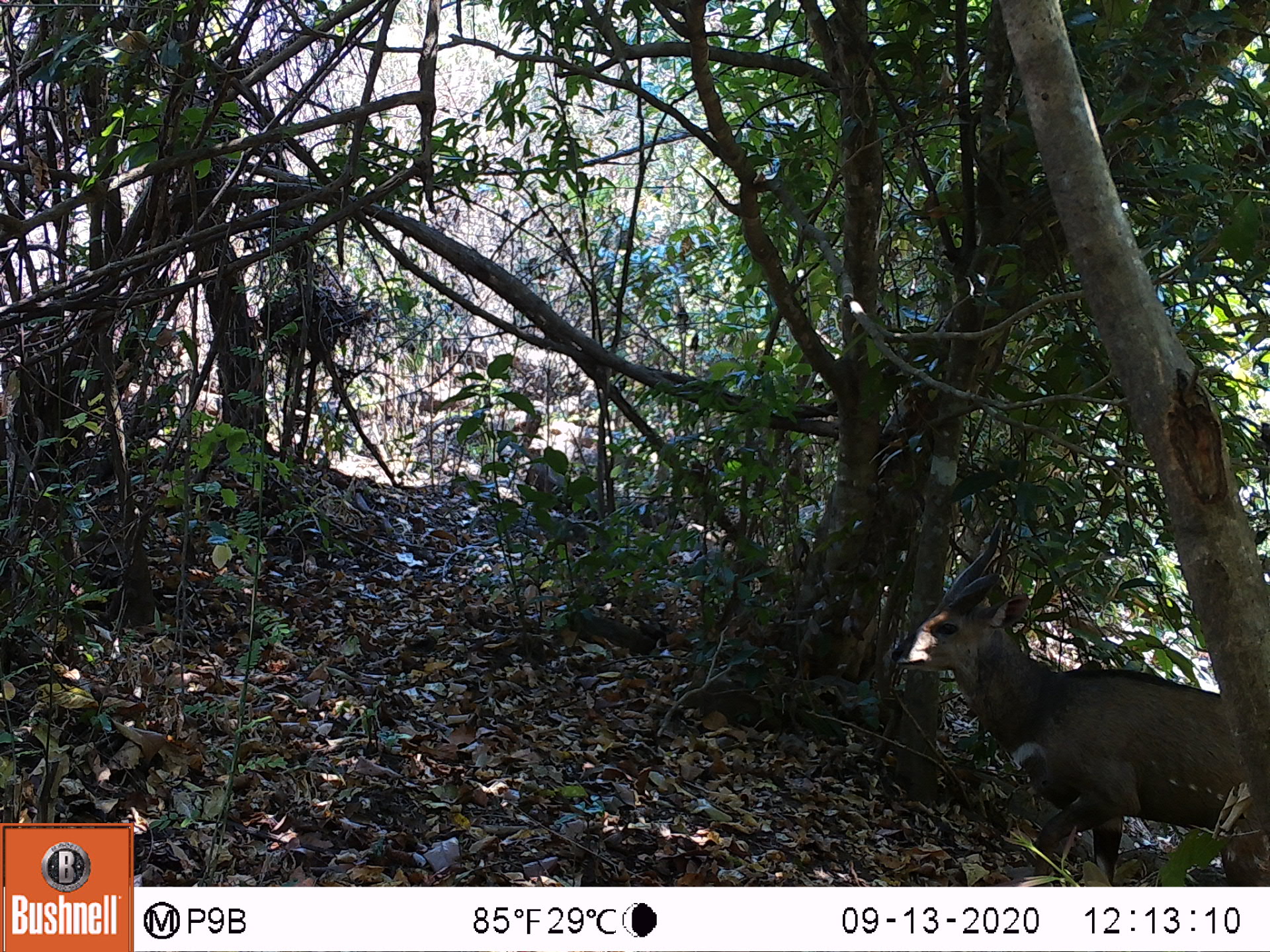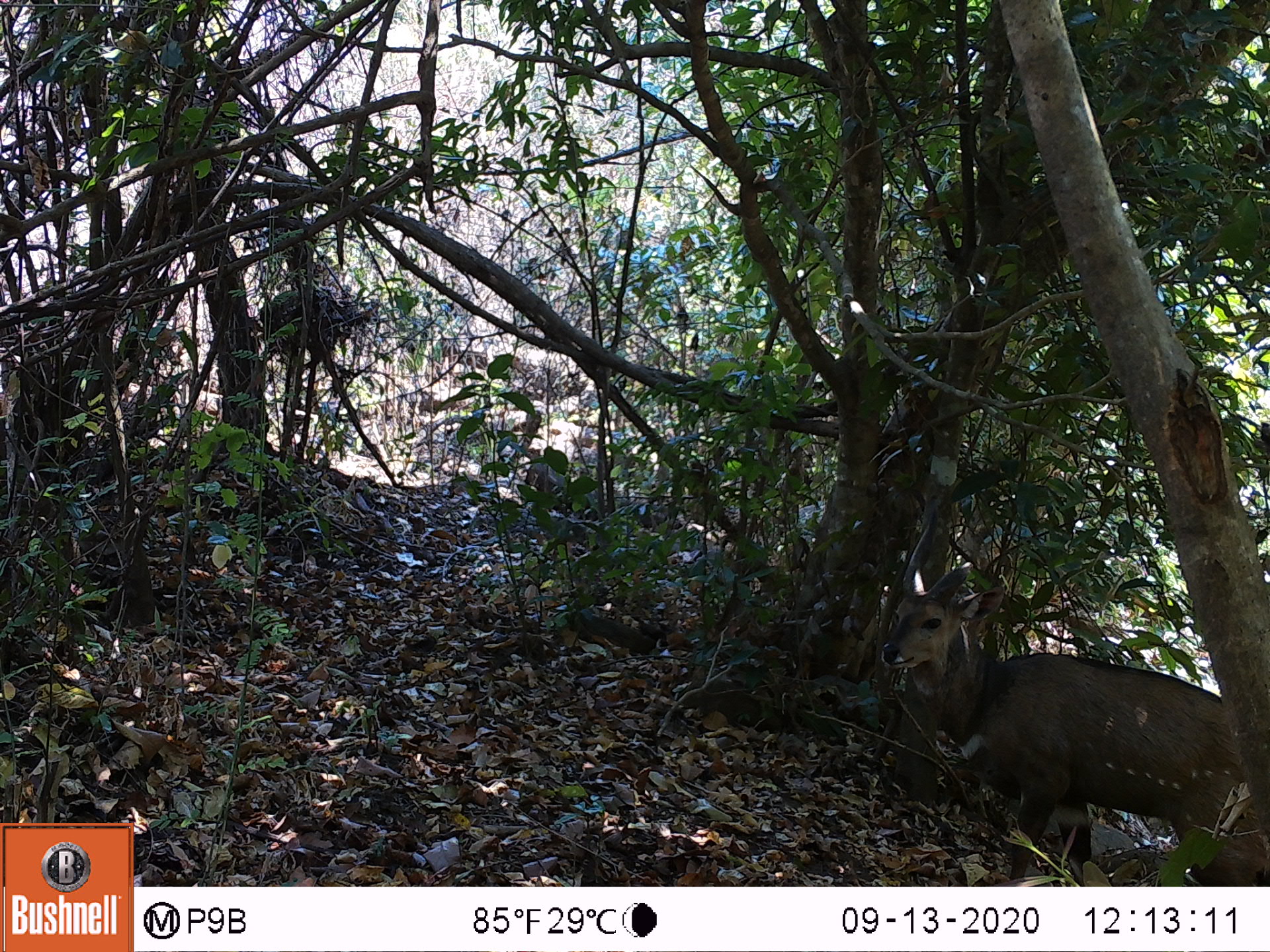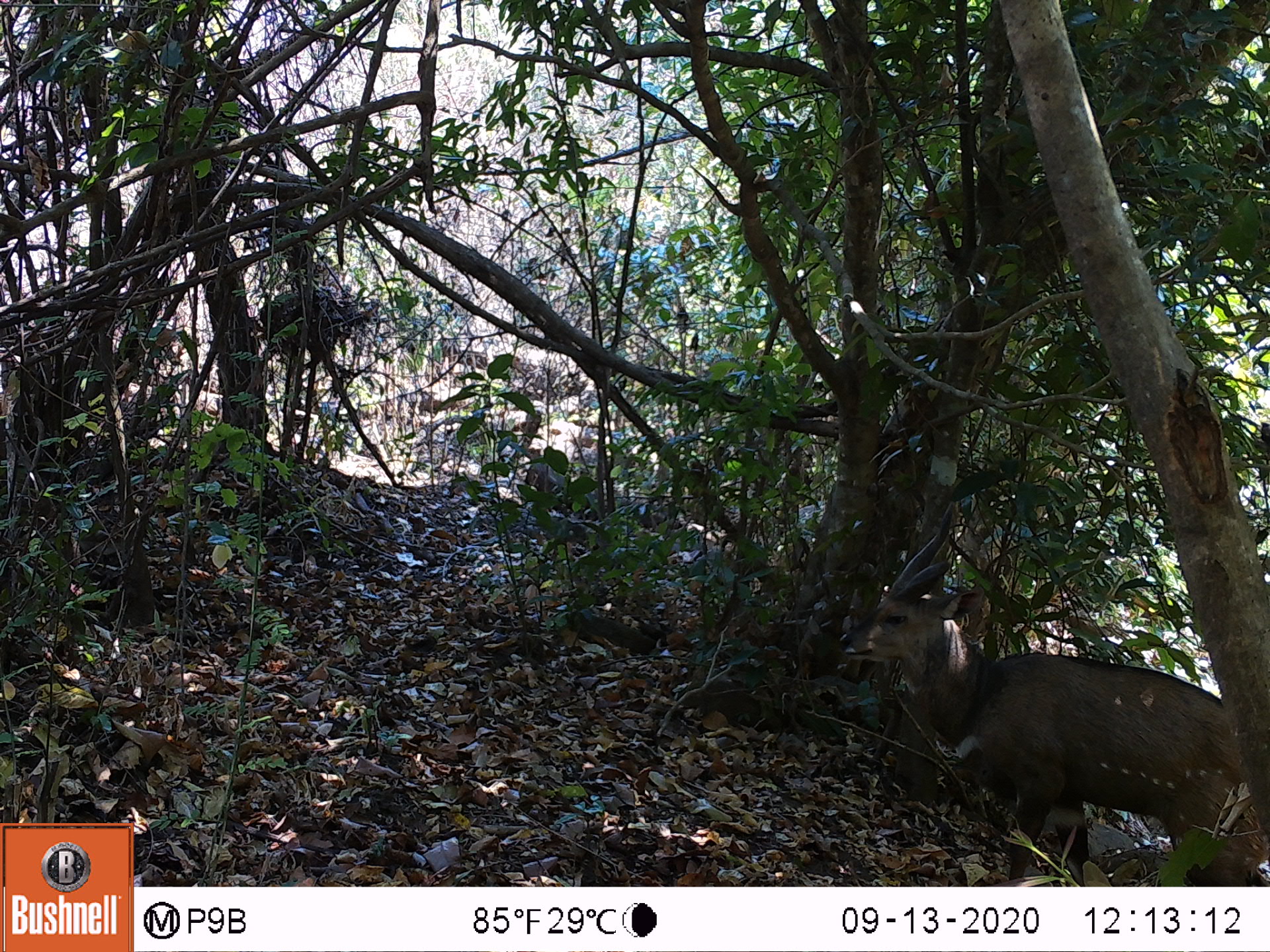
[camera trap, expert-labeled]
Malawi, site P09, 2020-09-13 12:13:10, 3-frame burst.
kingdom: Animalia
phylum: Chordata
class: Mammalia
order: Artiodactyla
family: Bovidae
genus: Tragelaphus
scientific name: Tragelaphus sylvaticus sylvaticus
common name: cape bushbuck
Cape bushbuck (Tragelaphus sylvaticus sylvaticus), count 1.